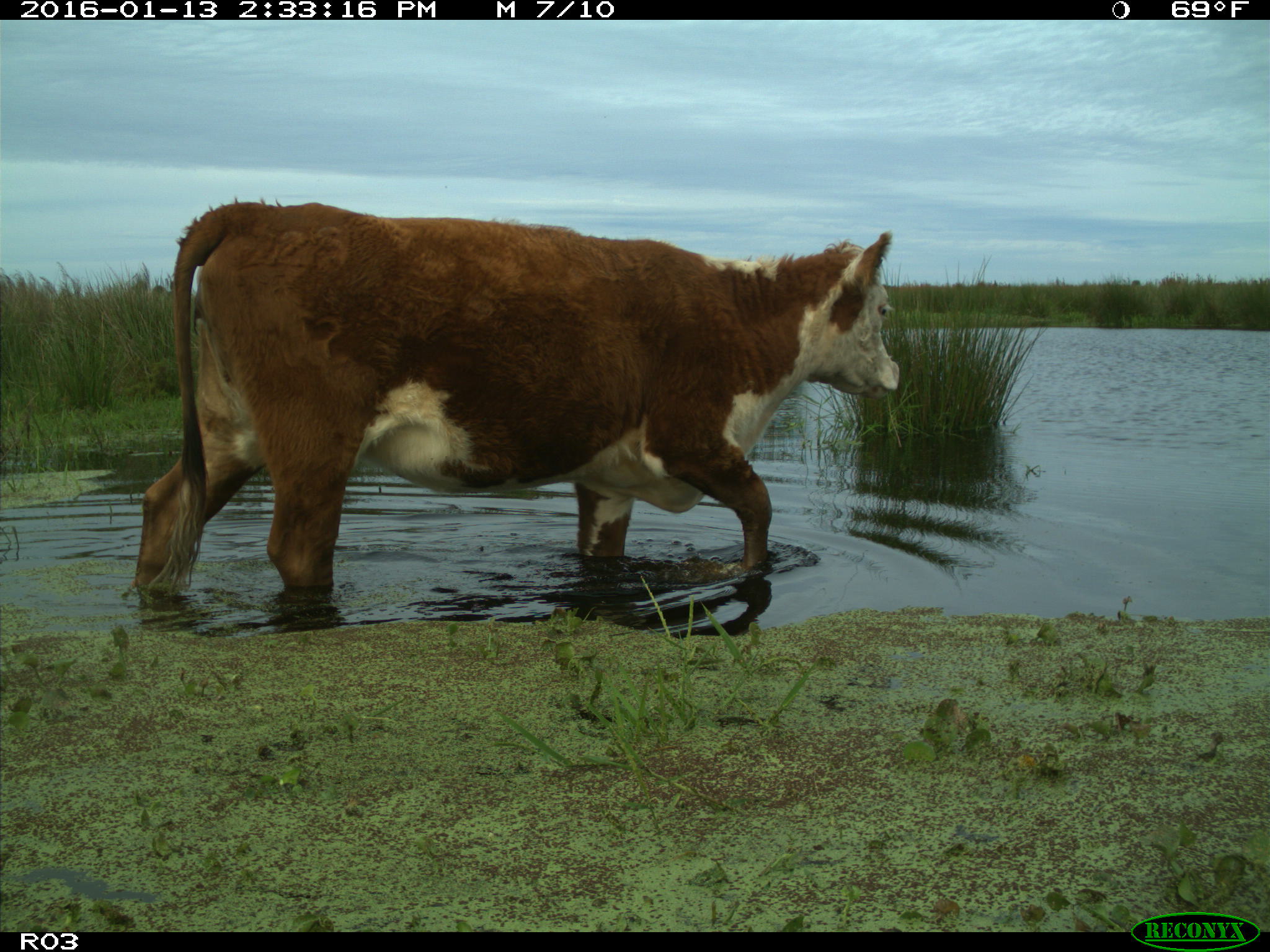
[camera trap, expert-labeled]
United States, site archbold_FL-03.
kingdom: Animalia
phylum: Chordata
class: Mammalia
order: Artiodactyla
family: Bovidae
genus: Bos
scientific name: Bos taurus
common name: domestic cow